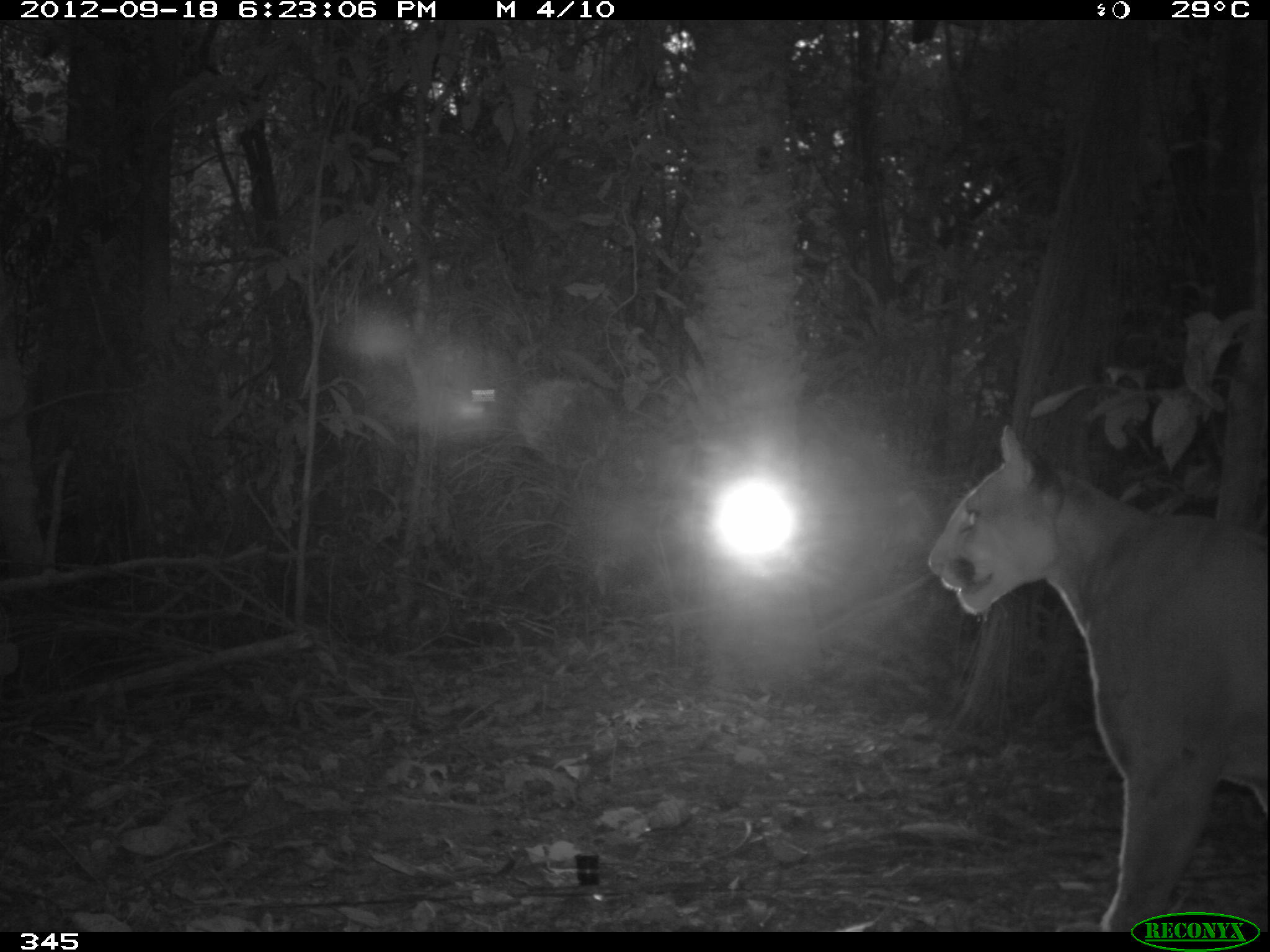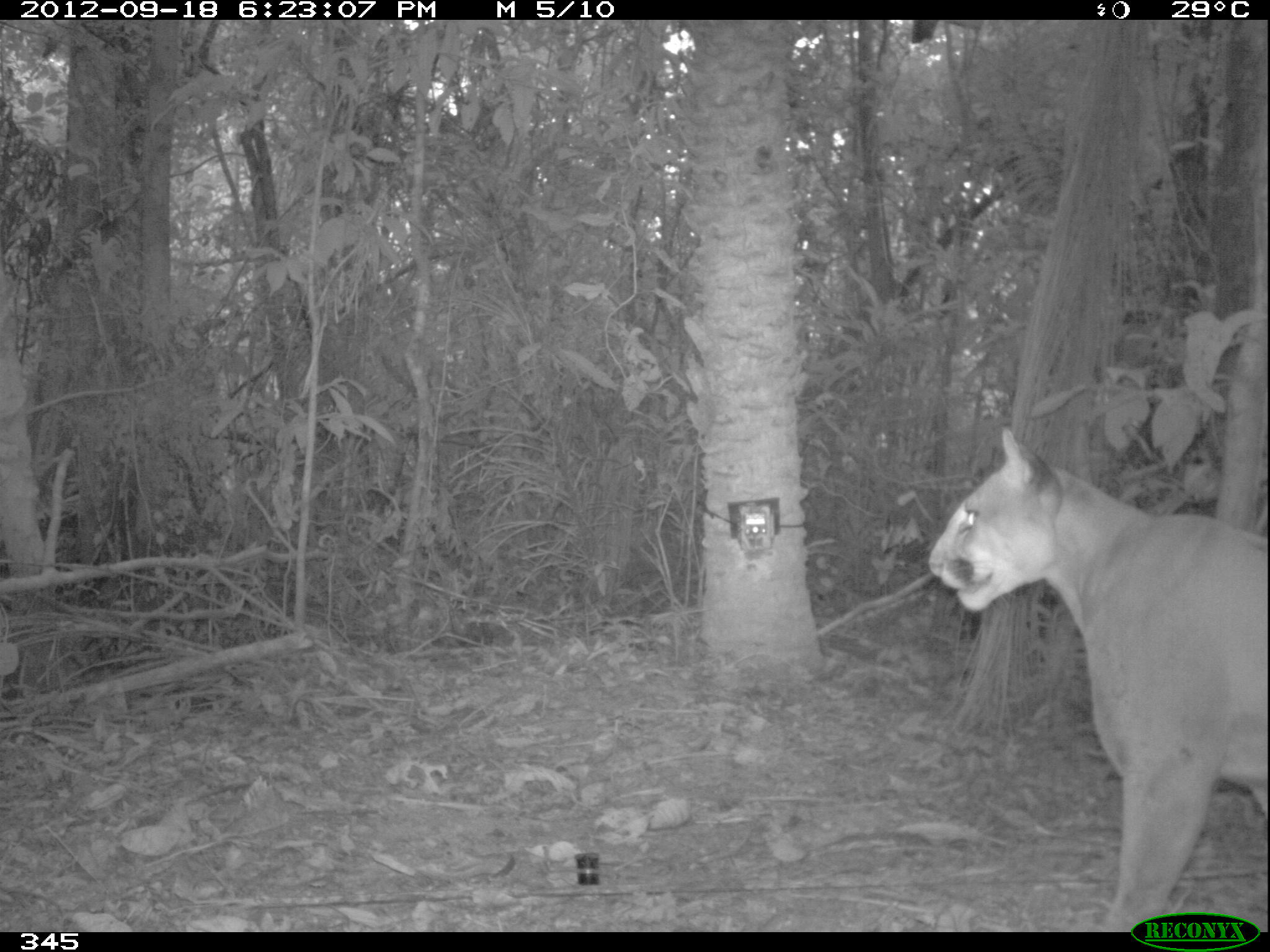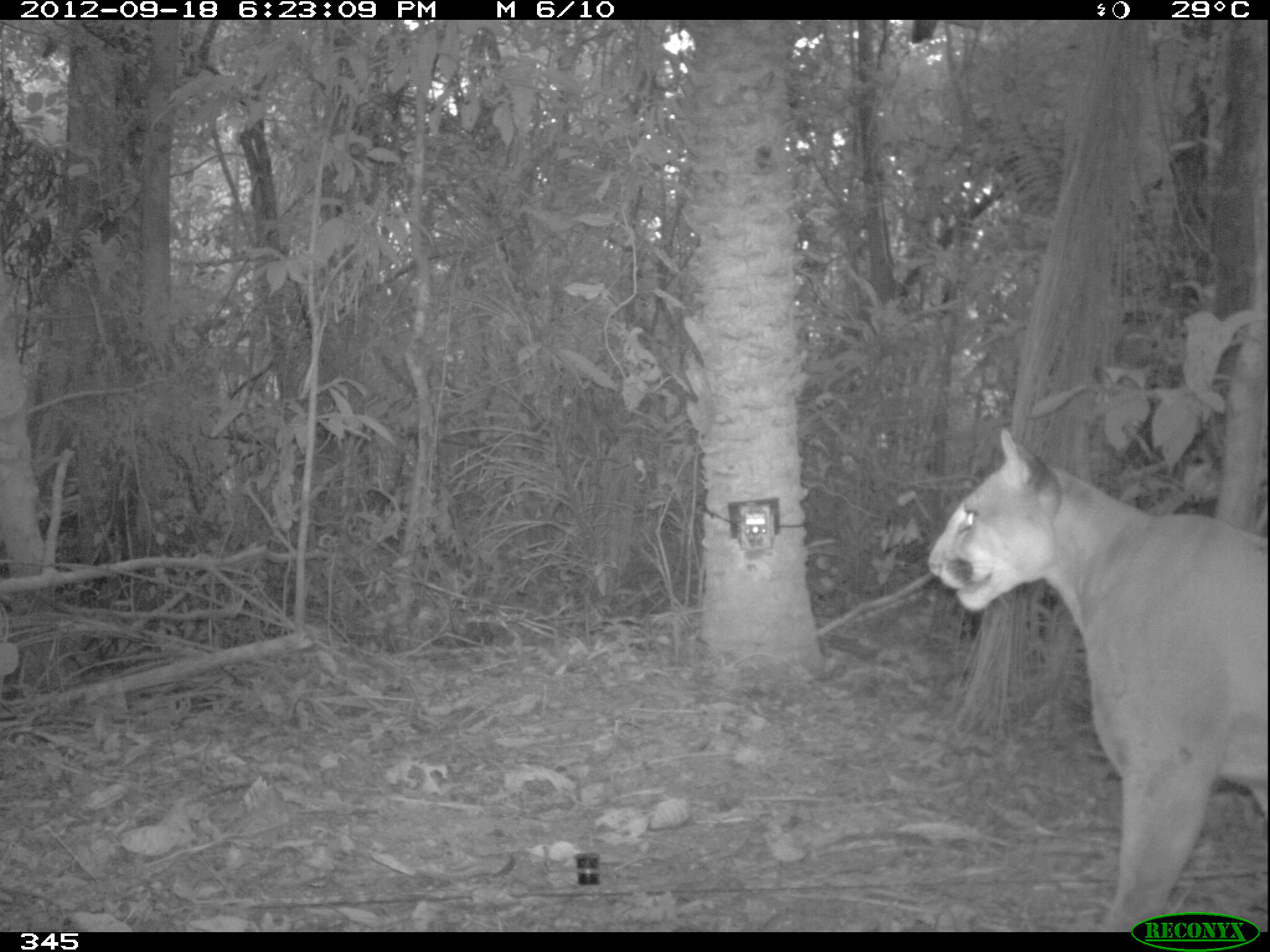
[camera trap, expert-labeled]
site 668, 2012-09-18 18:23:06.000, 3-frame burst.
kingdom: Animalia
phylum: Chordata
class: Mammalia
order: Carnivora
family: Felidae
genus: Puma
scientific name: Puma concolor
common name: mountain lion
Puma concolor (mountain lion).